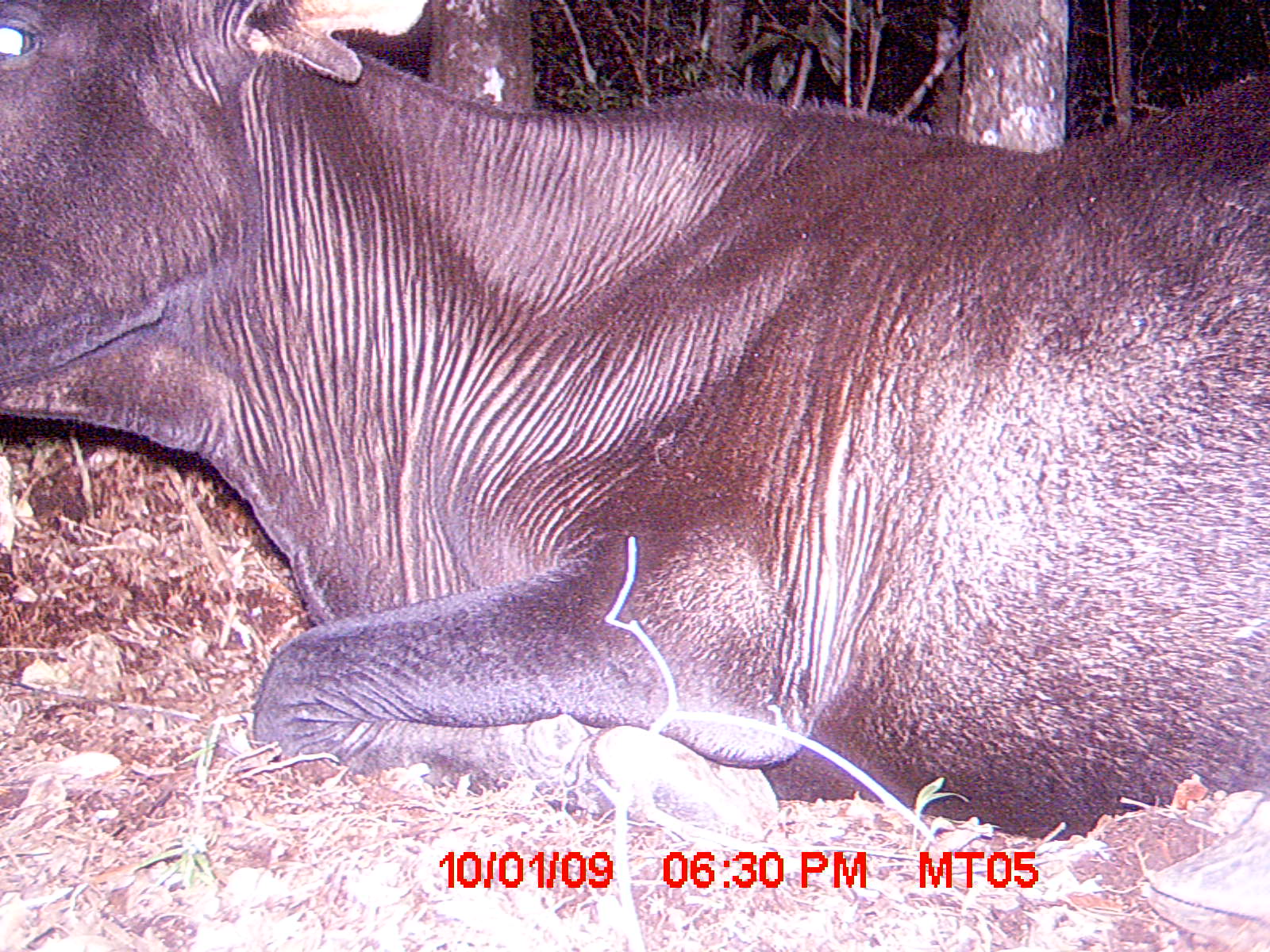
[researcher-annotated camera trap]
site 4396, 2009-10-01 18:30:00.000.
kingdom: Animalia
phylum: Chordata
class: Mammalia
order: Artiodactyla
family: Bovidae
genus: Bos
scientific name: Bos taurus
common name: domestic cattle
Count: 2.